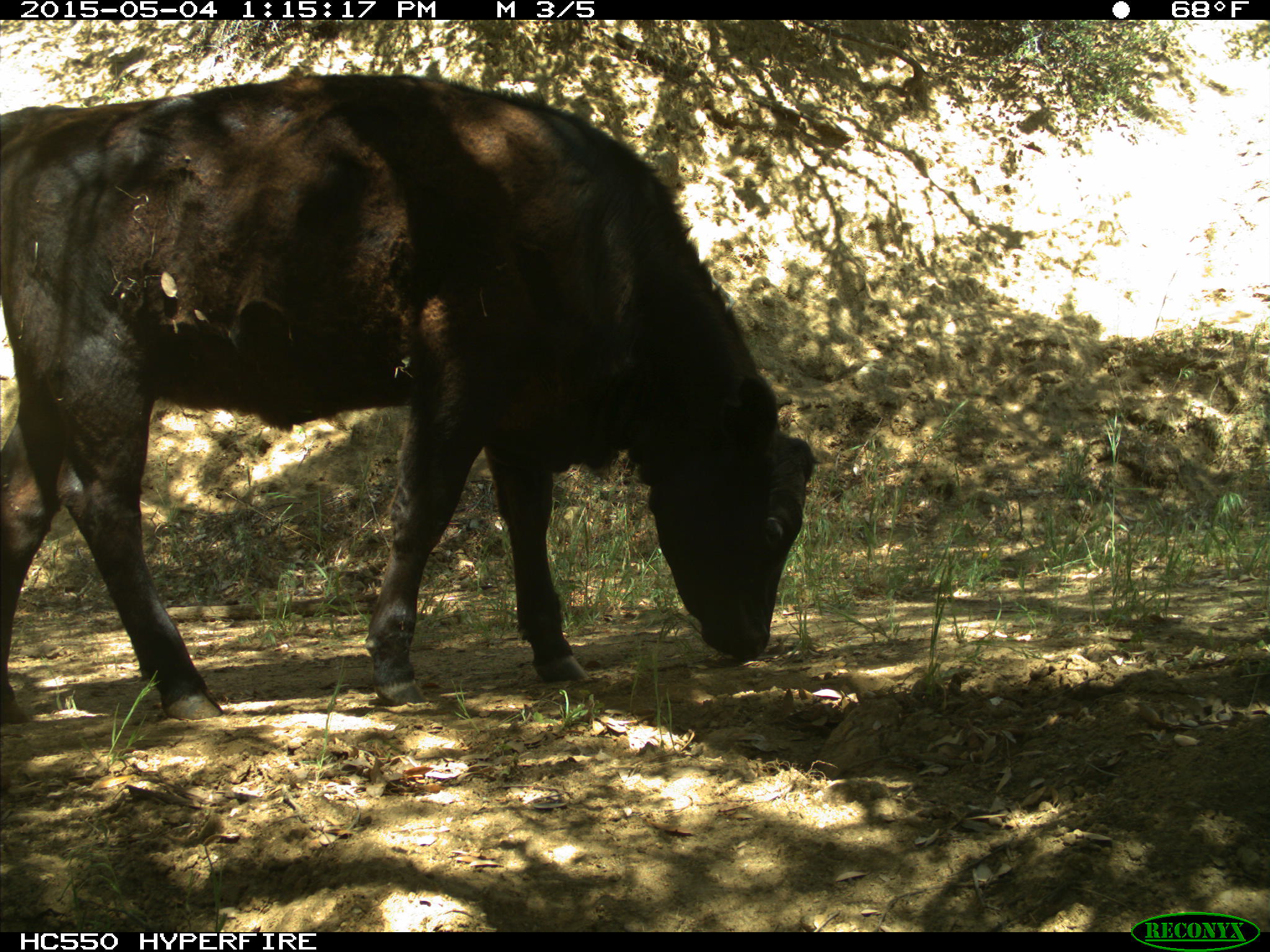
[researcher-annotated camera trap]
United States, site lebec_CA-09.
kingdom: Animalia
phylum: Chordata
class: Mammalia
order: Artiodactyla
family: Bovidae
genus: Bos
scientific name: Bos taurus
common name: domestic cow